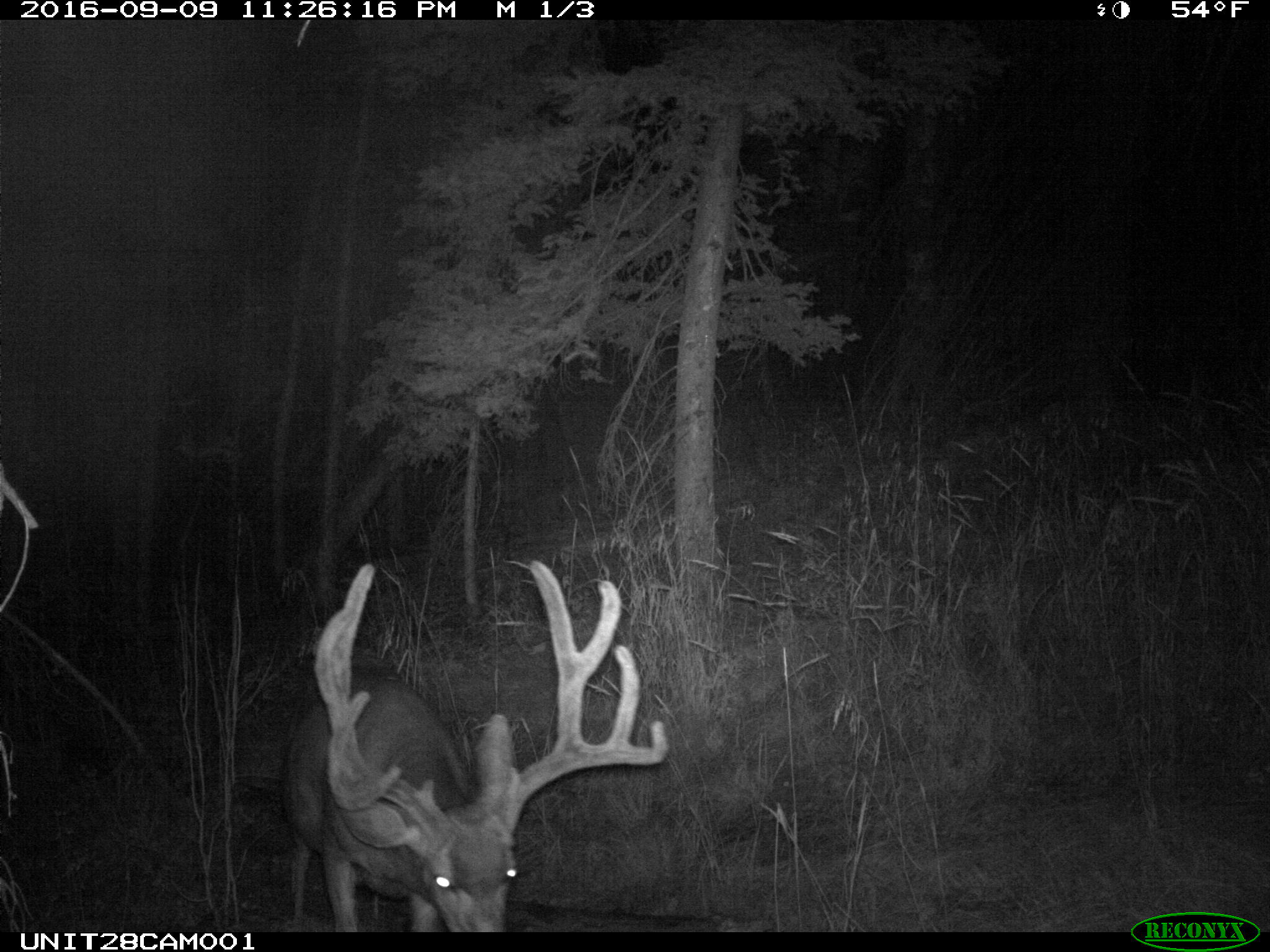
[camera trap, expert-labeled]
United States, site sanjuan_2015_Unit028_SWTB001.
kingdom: Animalia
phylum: Chordata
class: Mammalia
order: Artiodactyla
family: Cervidae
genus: Odocoileus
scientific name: Odocoileus hemionus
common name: mule deer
Odocoileus hemionus (mule deer).